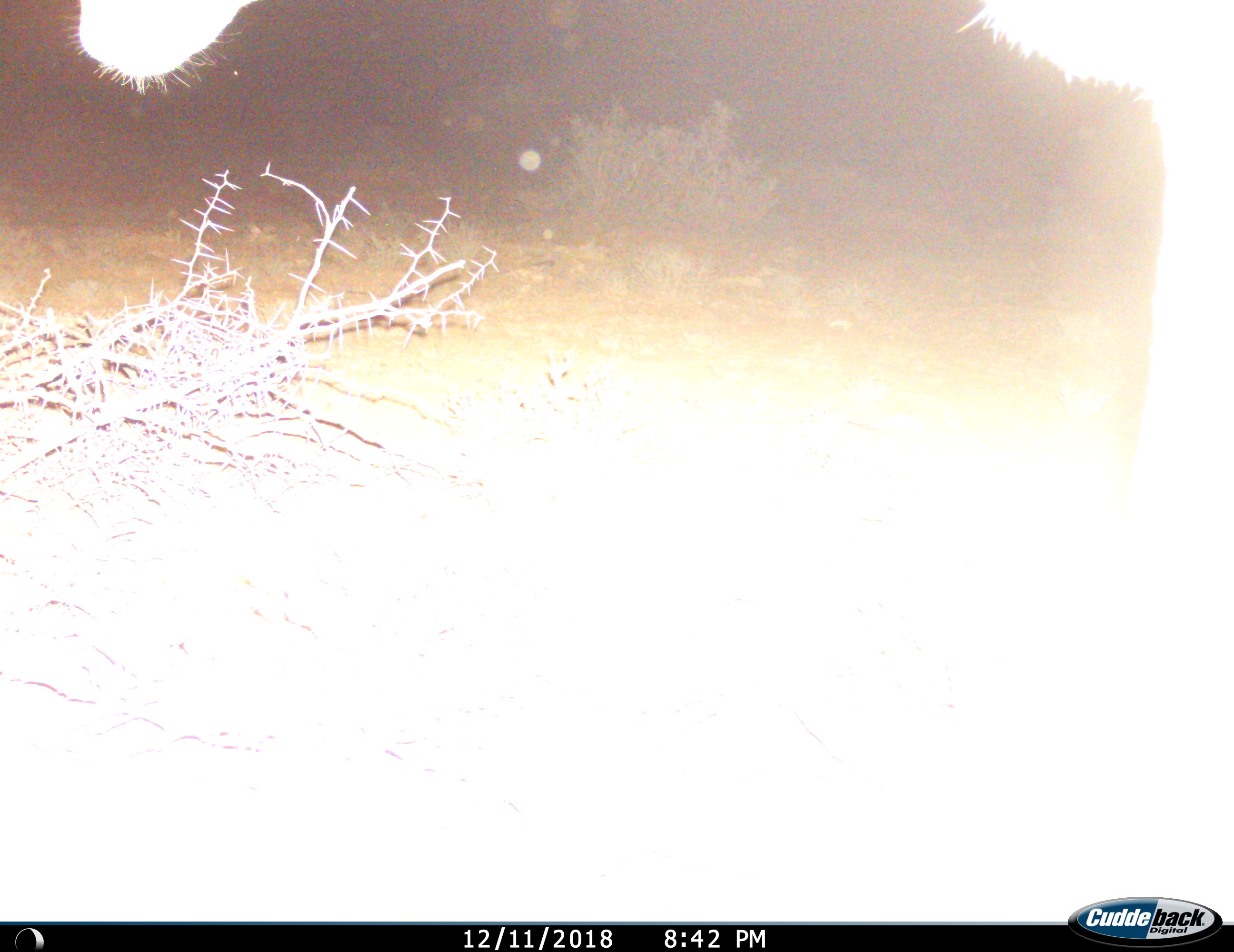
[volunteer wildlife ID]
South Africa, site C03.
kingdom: Animalia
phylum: Chordata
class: Mammalia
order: Artiodactyla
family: Bovidae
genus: Tragelaphus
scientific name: Tragelaphus strepsiceros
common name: greater kudu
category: kudu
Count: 1.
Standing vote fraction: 75%.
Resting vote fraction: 0%.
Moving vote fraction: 25%.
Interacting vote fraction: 0%.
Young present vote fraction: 0%.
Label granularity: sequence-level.